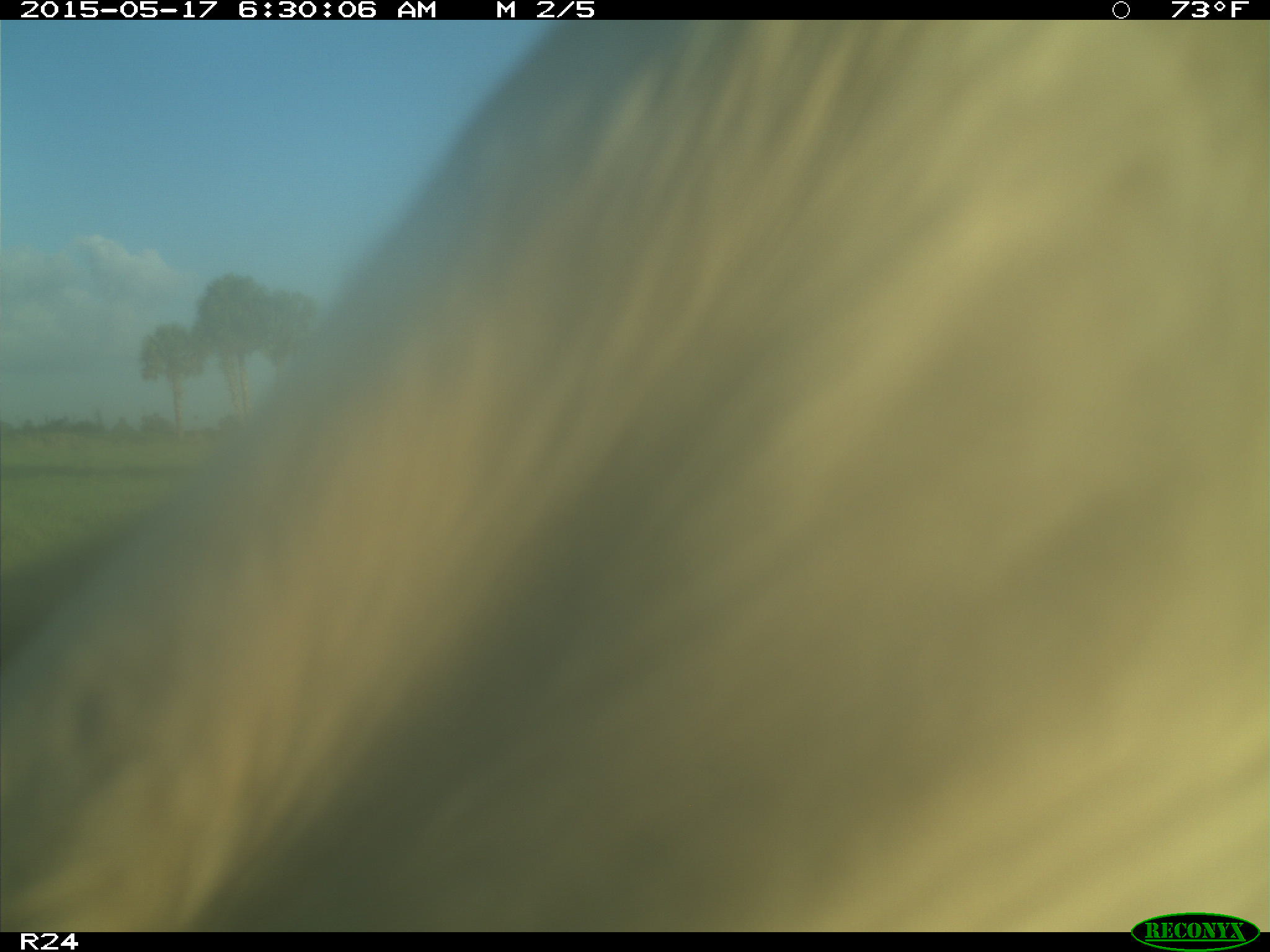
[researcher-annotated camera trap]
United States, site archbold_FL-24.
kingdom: Animalia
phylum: Chordata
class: Mammalia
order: Artiodactyla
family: Bovidae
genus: Bos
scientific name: Bos taurus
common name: domestic cow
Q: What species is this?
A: Bos taurus (domestic cow).